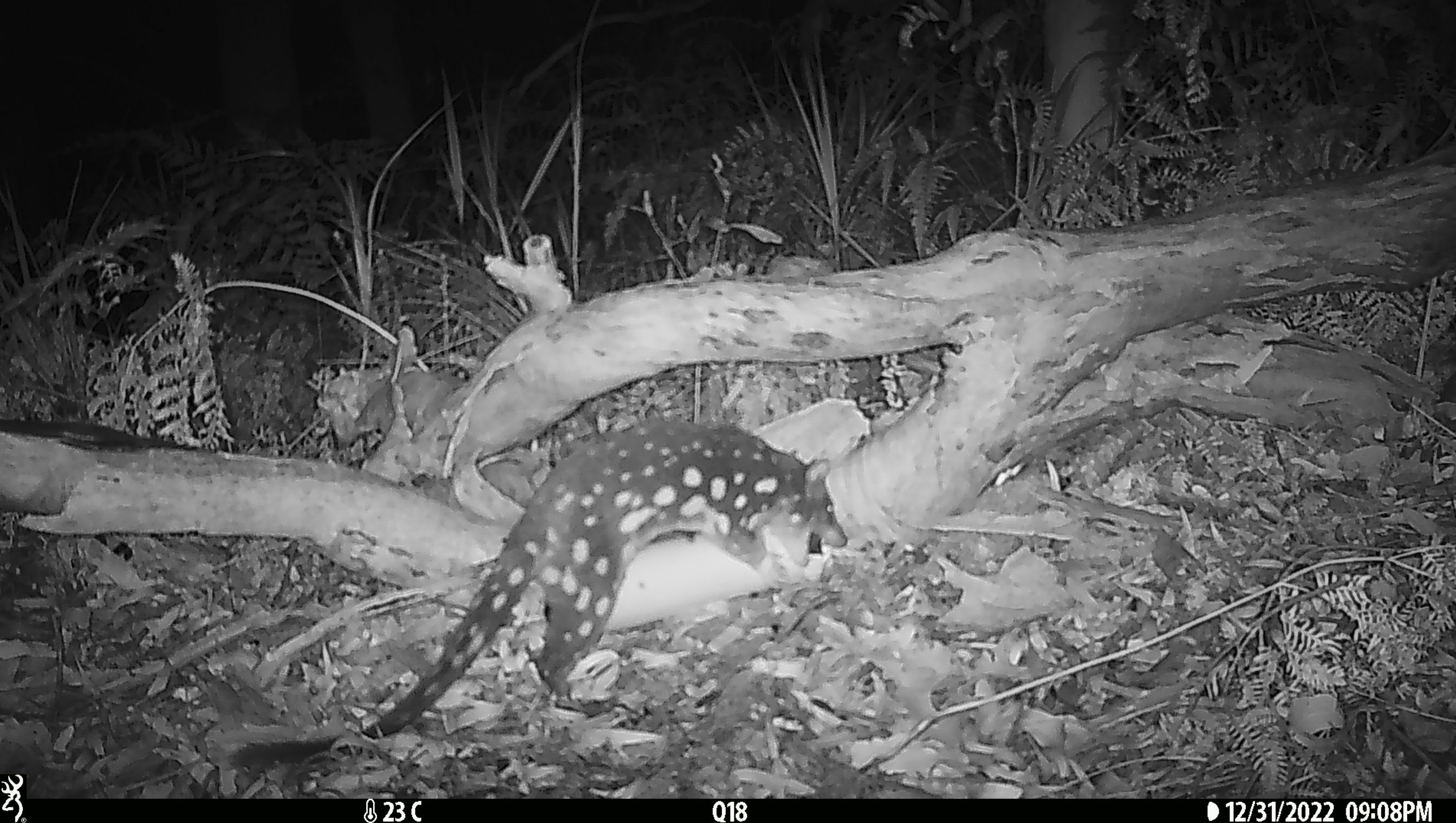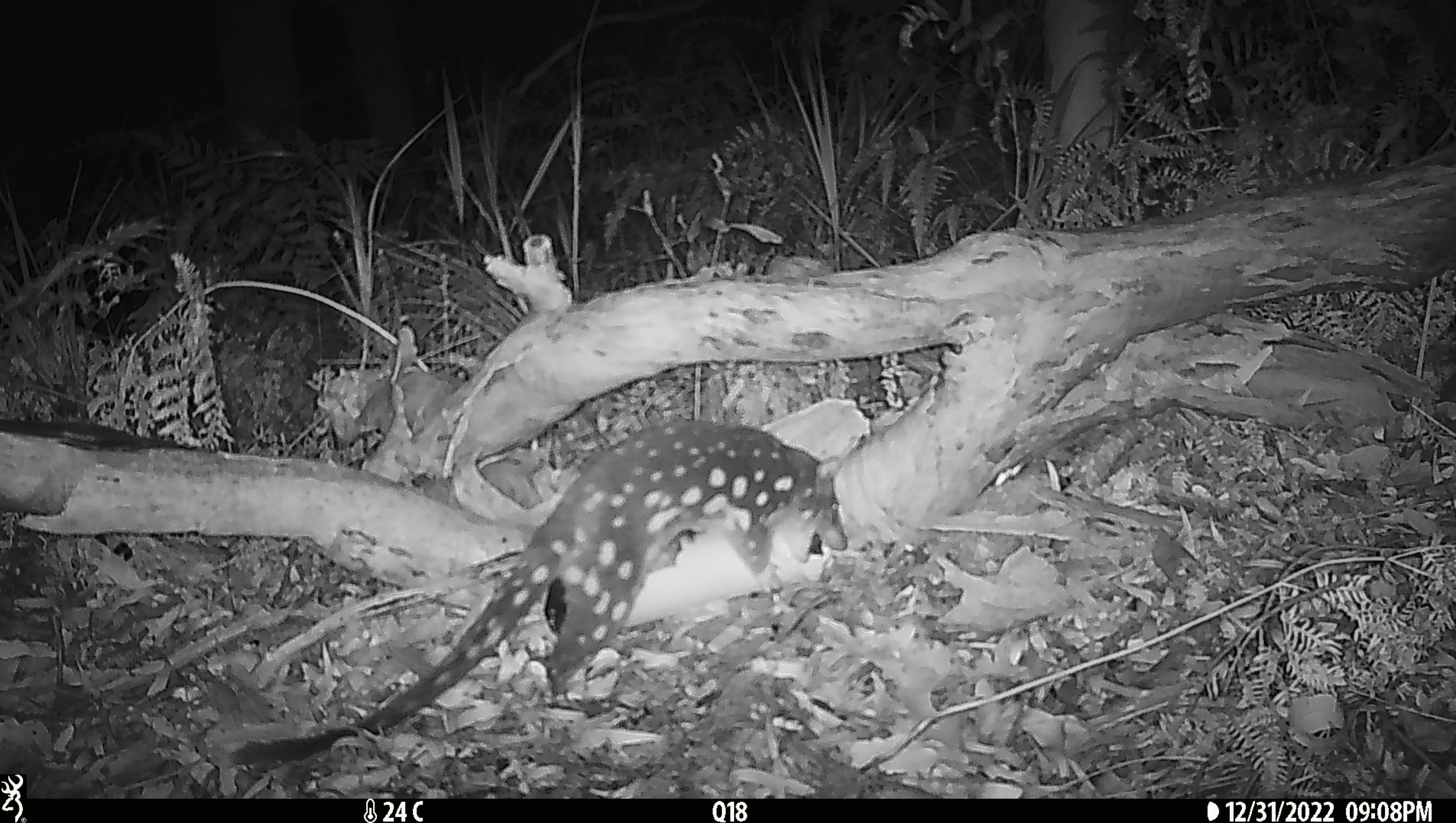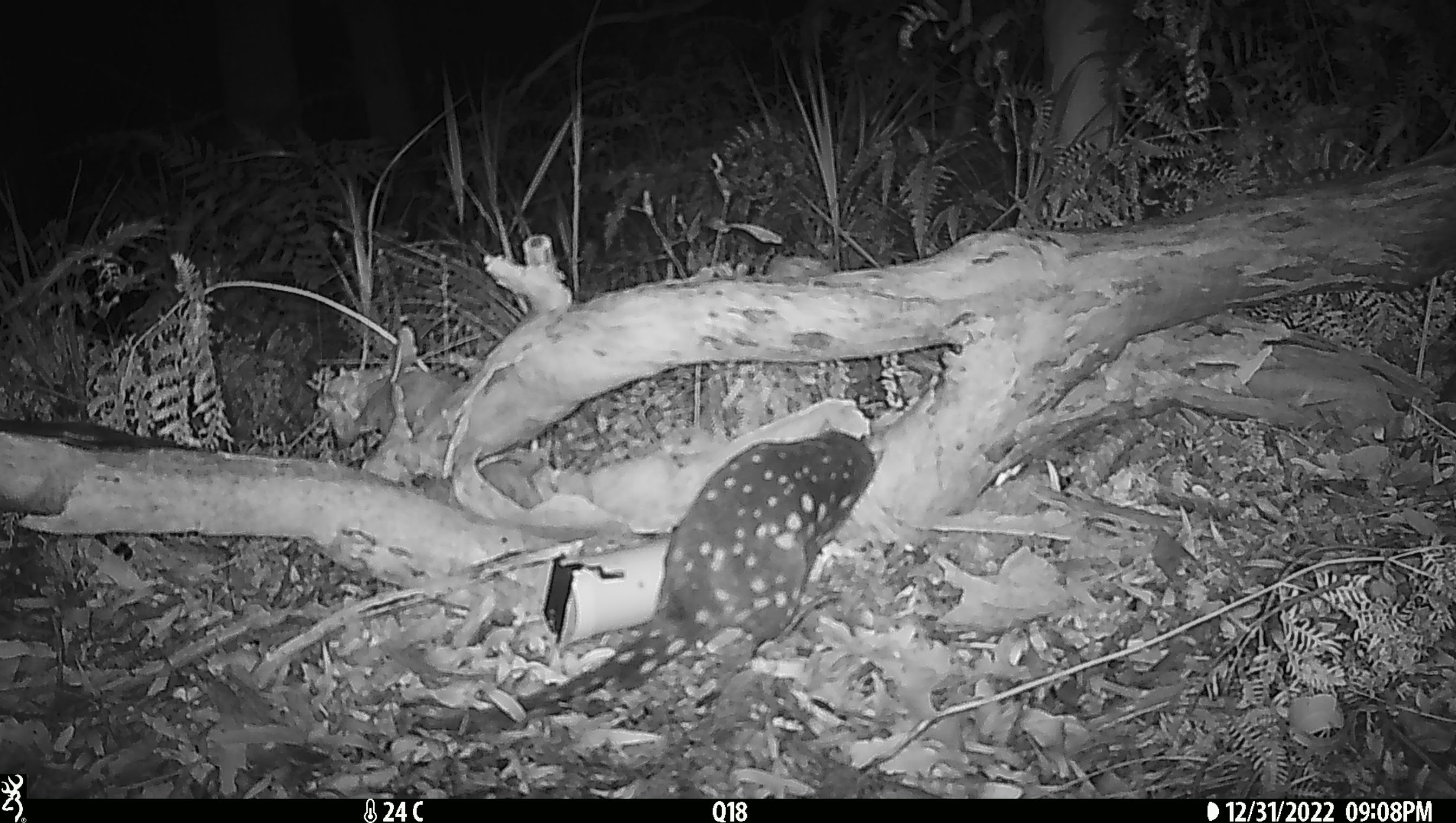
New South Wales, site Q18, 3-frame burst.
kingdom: Animalia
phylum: Chordata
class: Mammalia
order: Dasyuromorphia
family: Dasyuridae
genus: Dasyurus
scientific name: Dasyurus maculatus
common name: spotted-tailed quoll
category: quoll